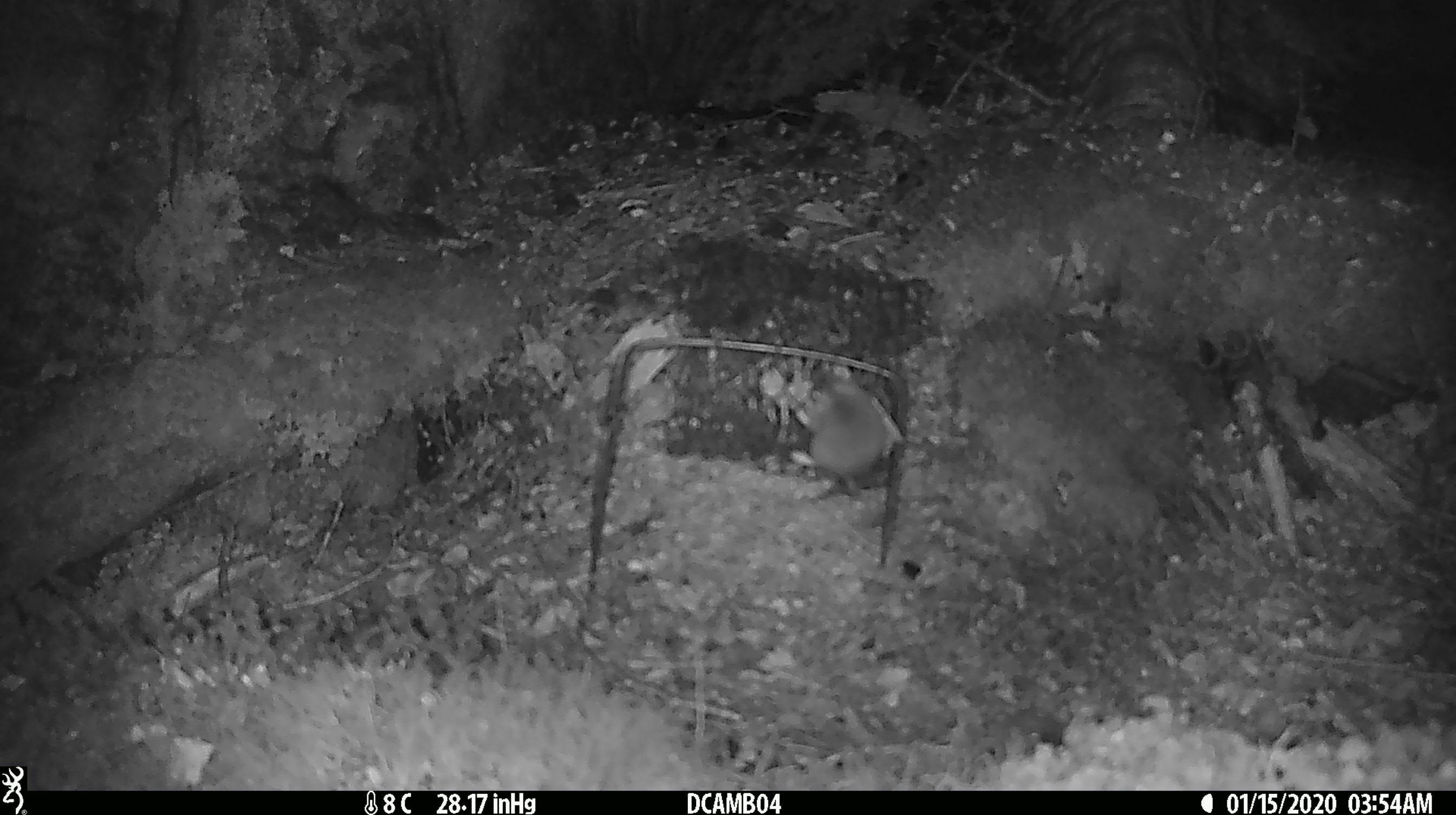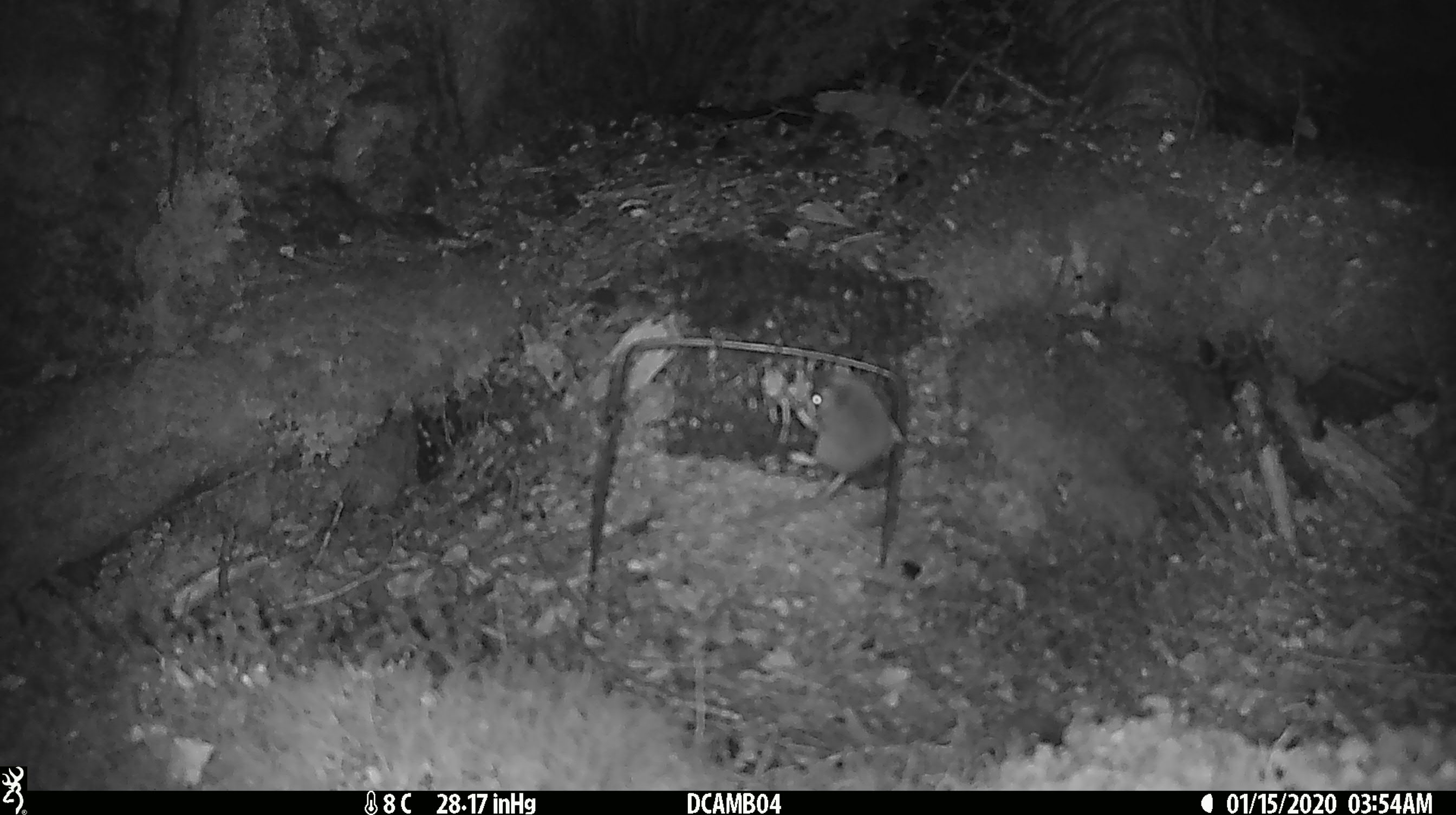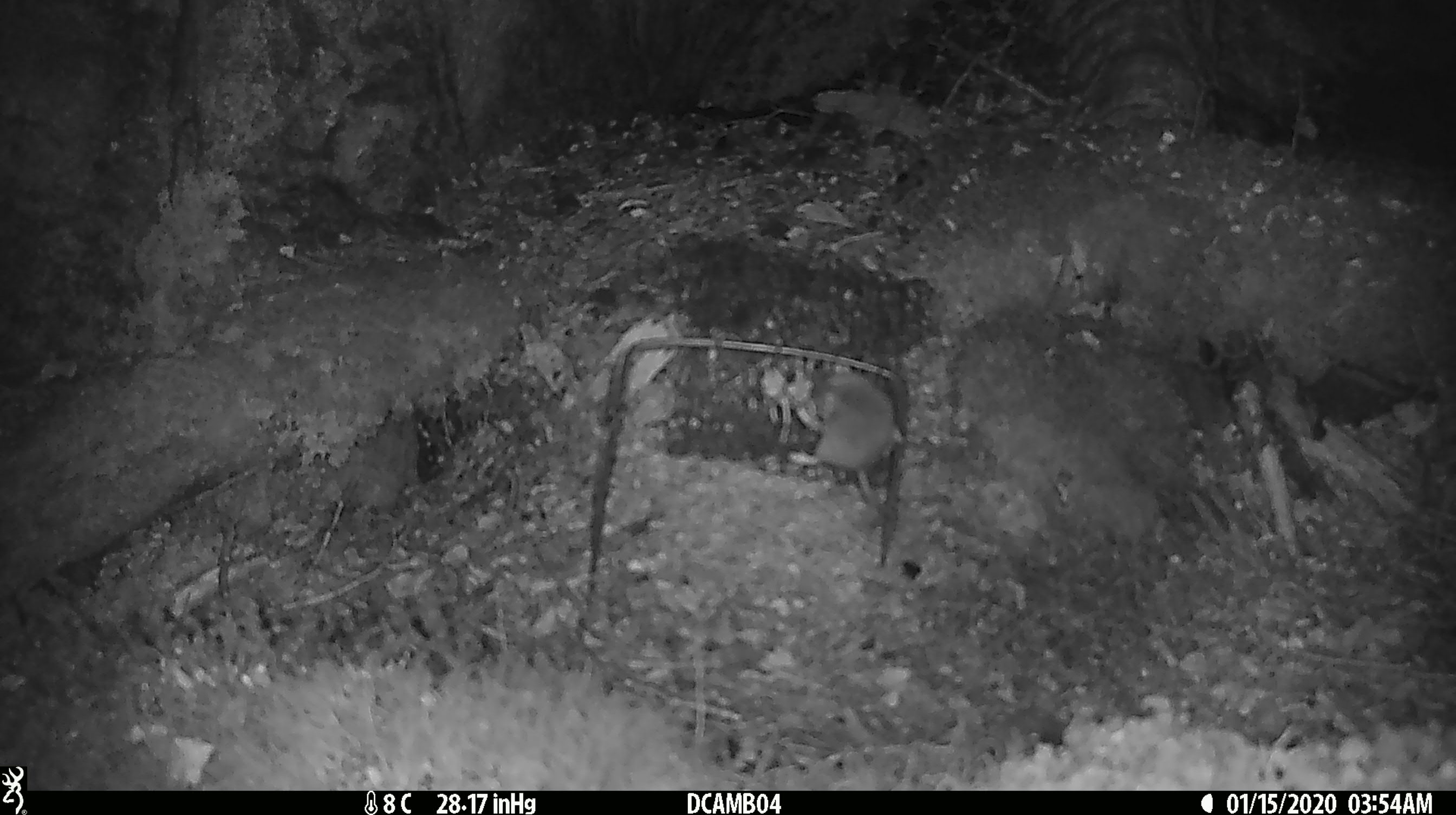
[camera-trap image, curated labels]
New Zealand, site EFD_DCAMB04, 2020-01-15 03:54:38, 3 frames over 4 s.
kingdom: Animalia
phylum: Chordata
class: Mammalia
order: Rodentia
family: Muridae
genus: Mus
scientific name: Mus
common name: mouse